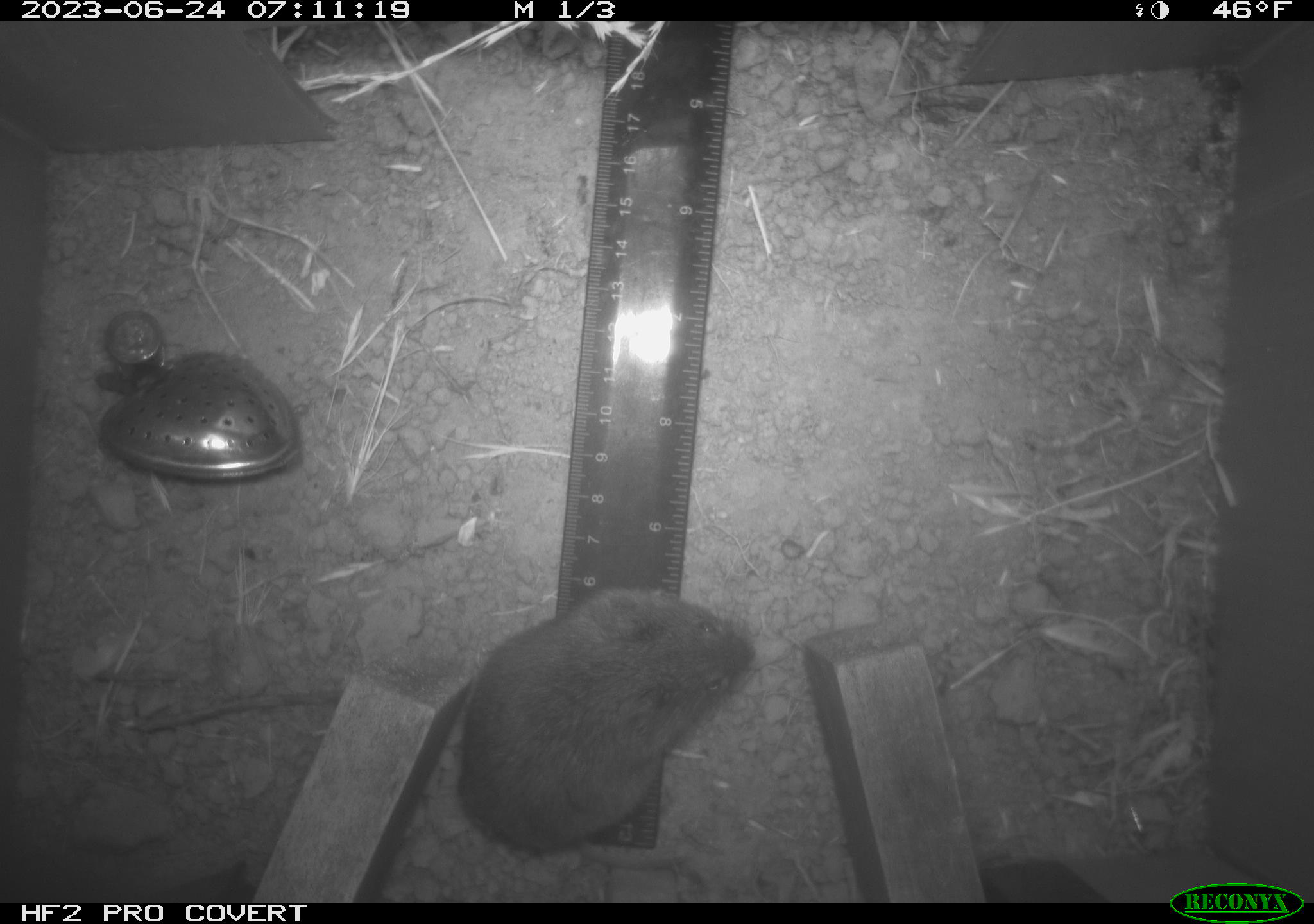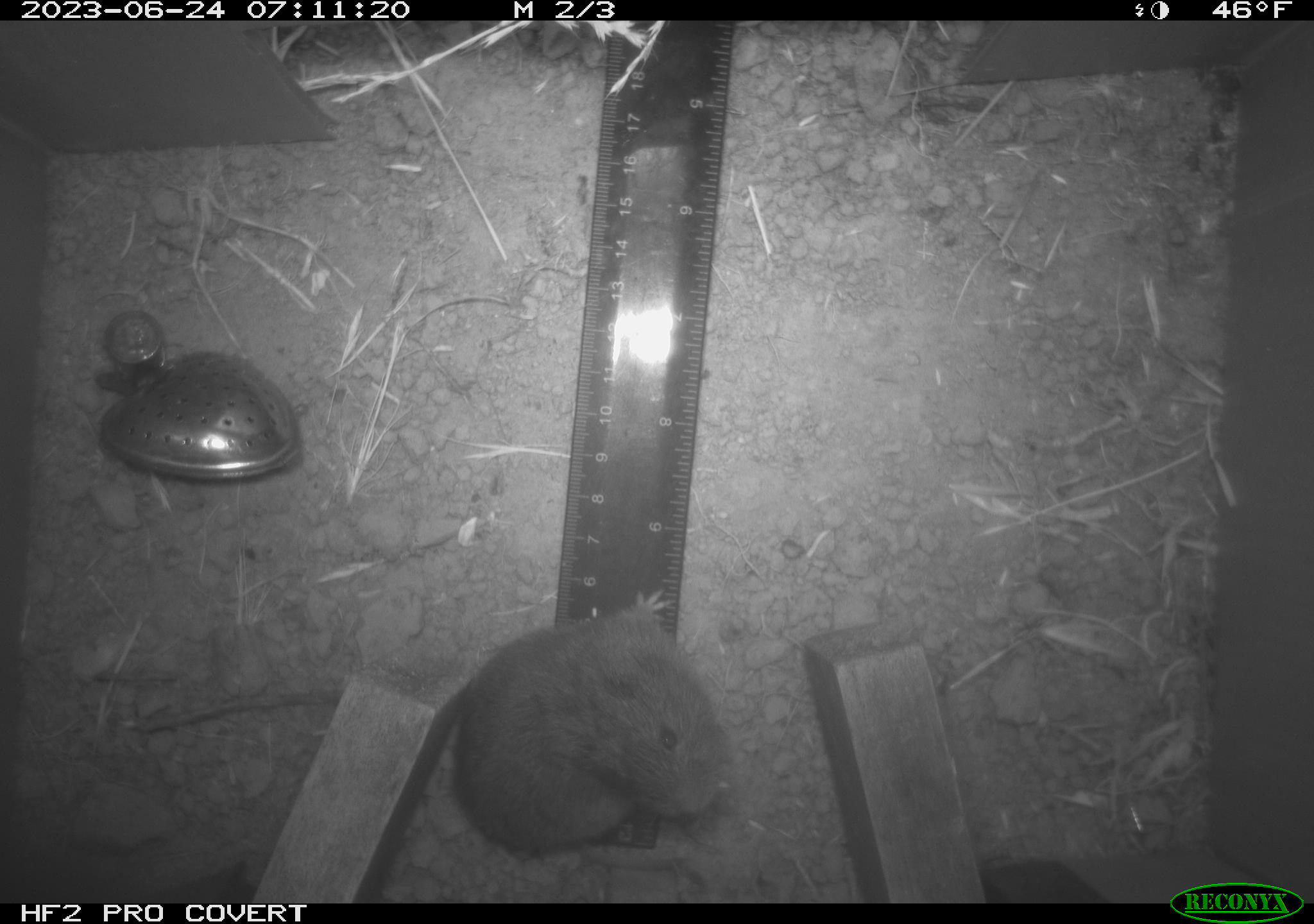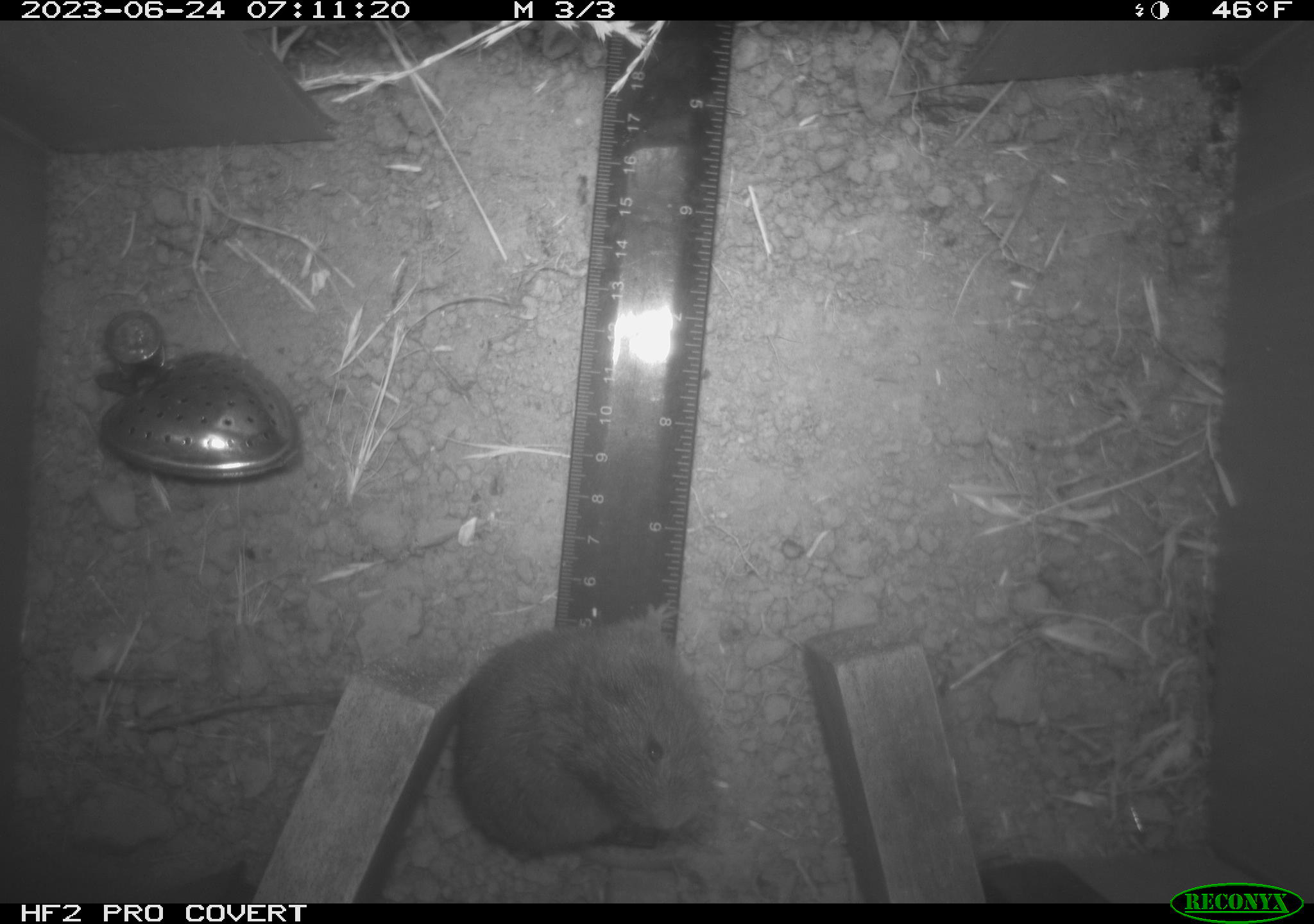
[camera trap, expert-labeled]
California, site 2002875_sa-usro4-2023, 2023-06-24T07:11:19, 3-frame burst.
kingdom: Animalia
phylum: Chordata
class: Mammalia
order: Rodentia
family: Cricetidae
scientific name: Arvicolinae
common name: voles, lemmings, and muskrats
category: arvicolinae subfamily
Arvicolinae subfamily (voles, lemmings, and muskrats) (Arvicolinae).